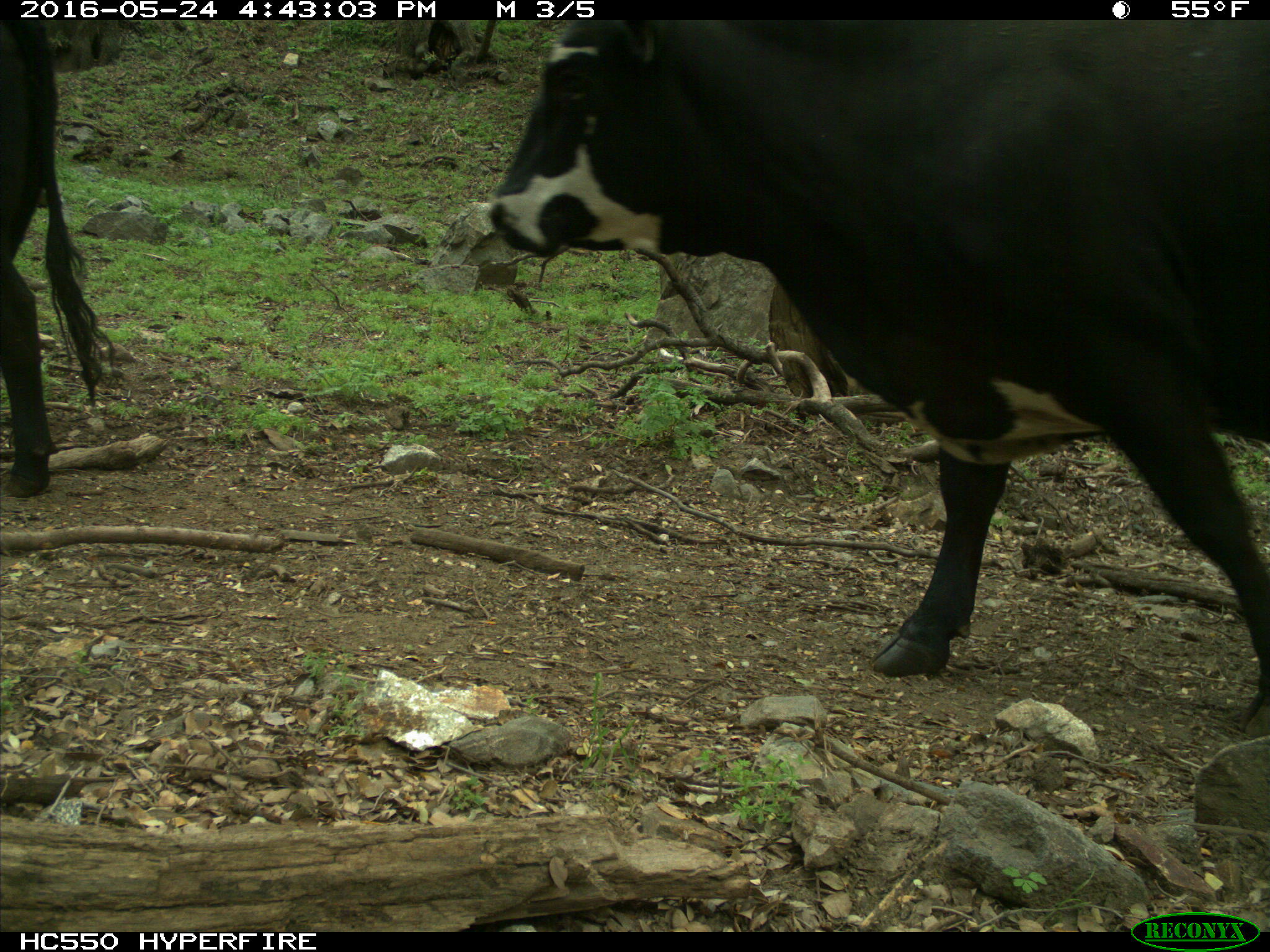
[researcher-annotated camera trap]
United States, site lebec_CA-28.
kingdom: Animalia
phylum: Chordata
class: Mammalia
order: Artiodactyla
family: Bovidae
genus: Bos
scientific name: Bos taurus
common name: domestic cow